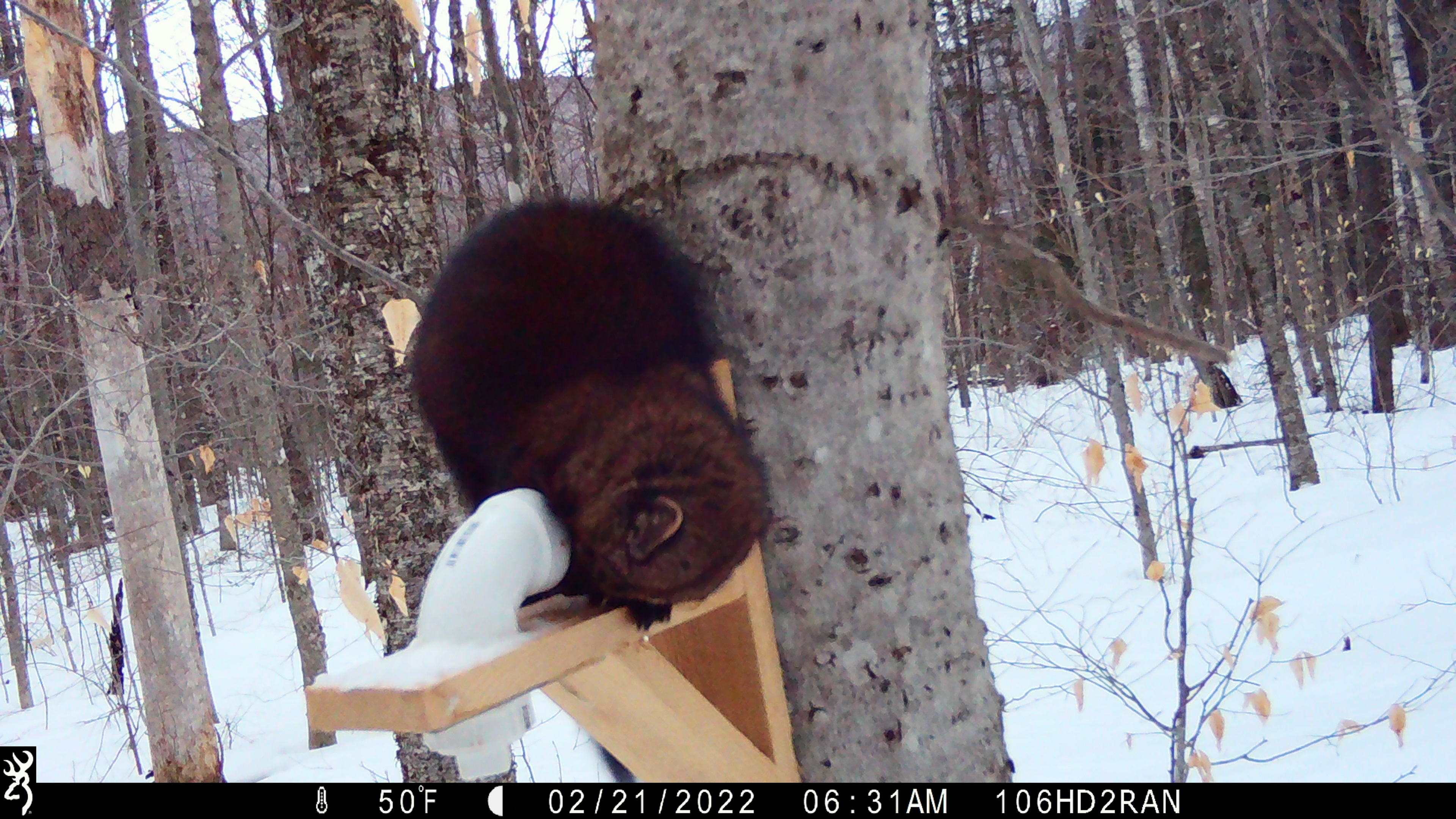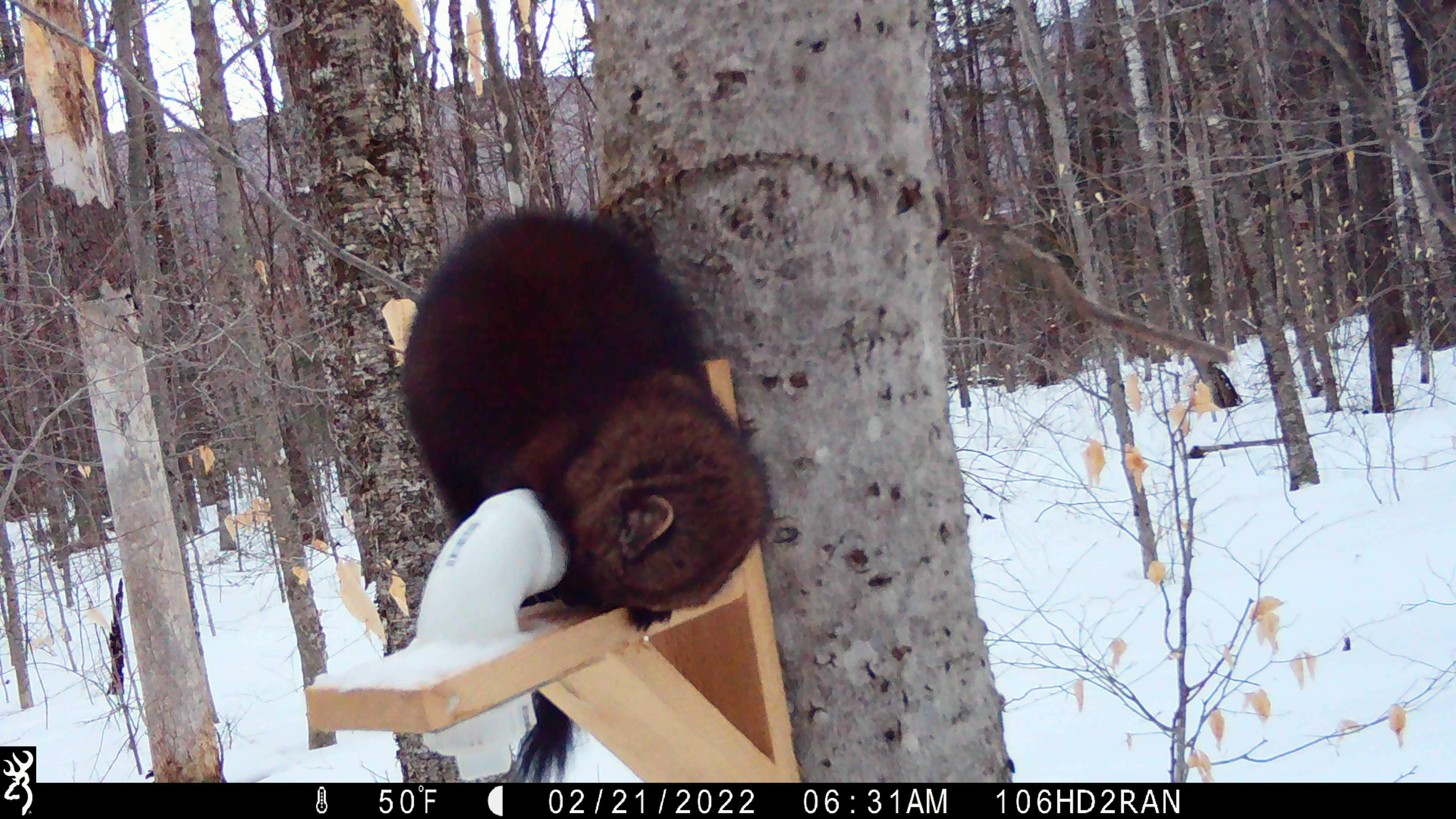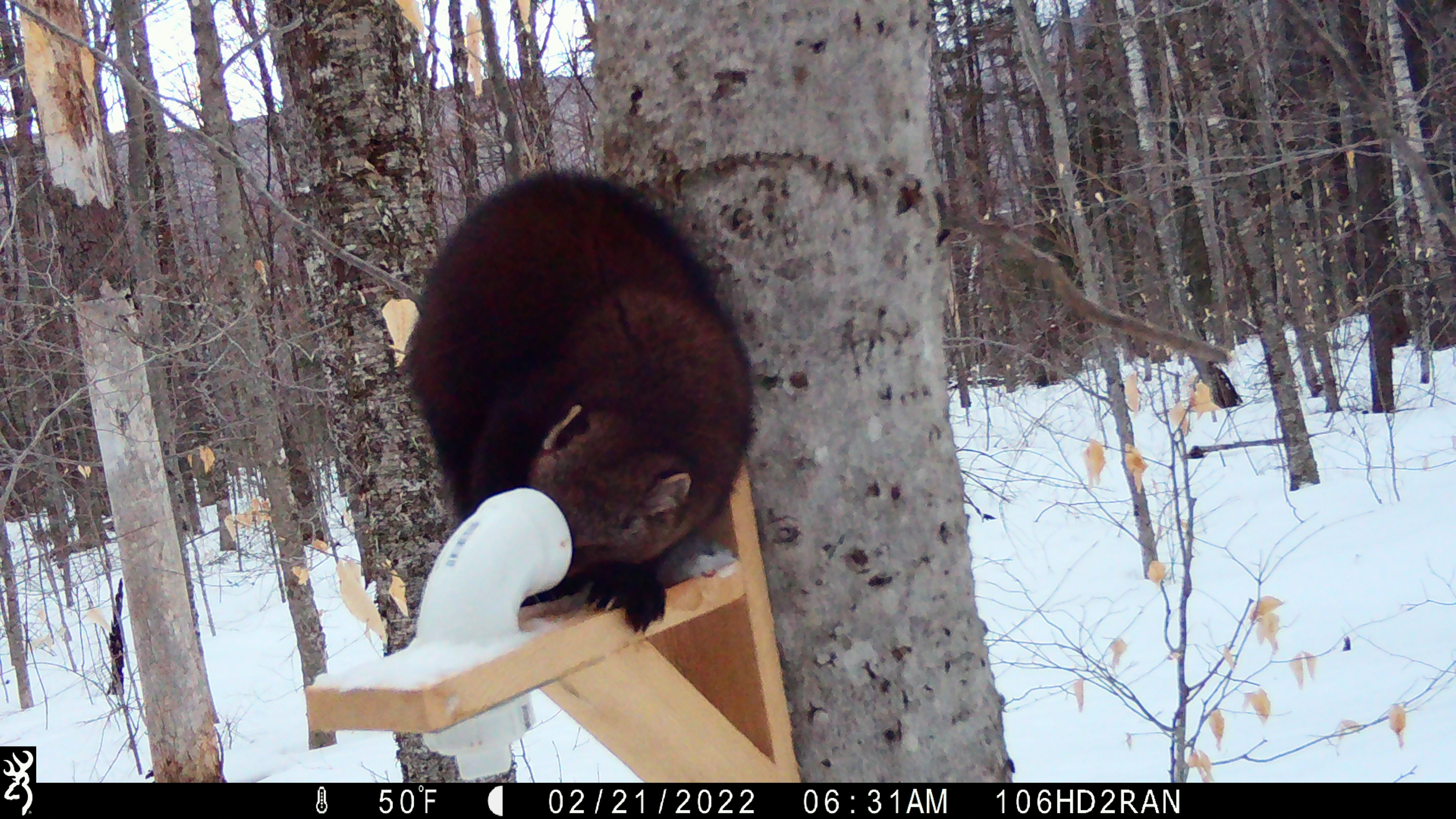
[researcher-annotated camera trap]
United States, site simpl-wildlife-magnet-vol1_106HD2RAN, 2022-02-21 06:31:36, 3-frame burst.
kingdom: Animalia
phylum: Chordata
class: Mammalia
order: Carnivora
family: Mustelidae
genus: Pekania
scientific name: Pekania pennanti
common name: fisher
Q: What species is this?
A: Fisher (Pekania pennanti).